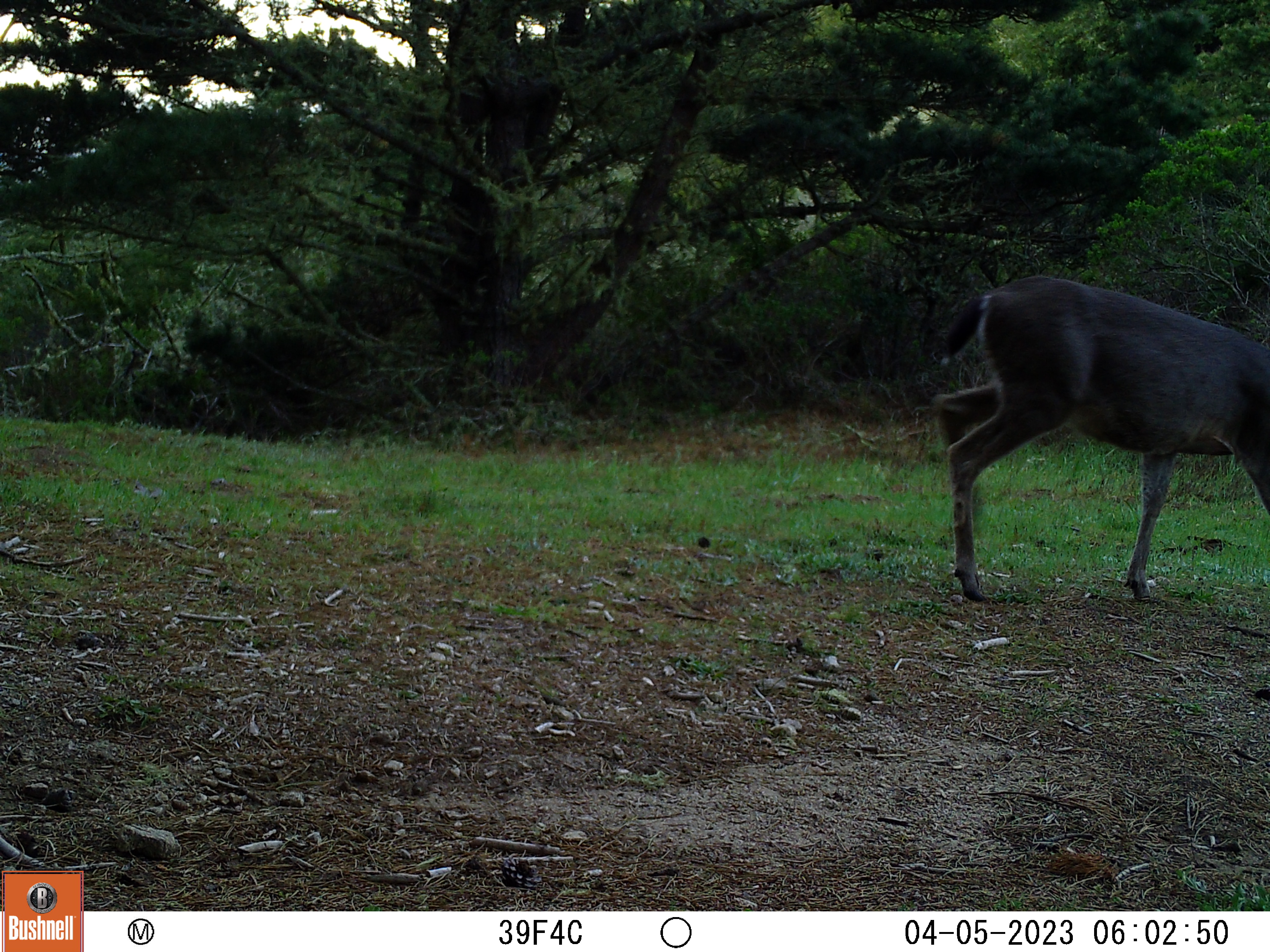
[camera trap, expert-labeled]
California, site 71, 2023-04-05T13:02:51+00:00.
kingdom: Animalia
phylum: Chordata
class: Mammalia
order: Artiodactyla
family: Cervidae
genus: Odocoileus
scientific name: Odocoileus hemionus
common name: mule deer